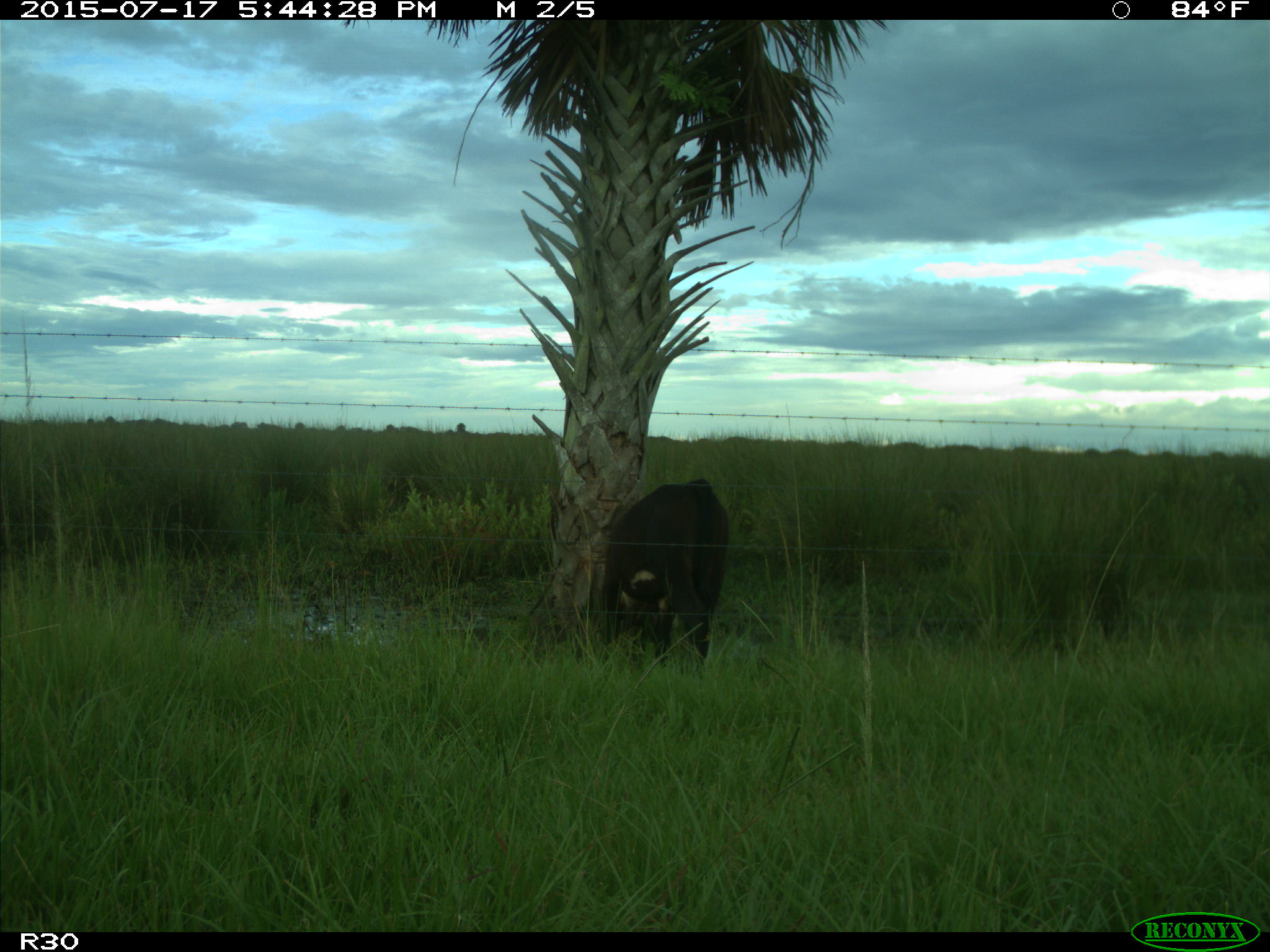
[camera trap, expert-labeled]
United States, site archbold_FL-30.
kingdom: Animalia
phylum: Chordata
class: Mammalia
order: Artiodactyla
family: Bovidae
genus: Bos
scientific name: Bos taurus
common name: domestic cow